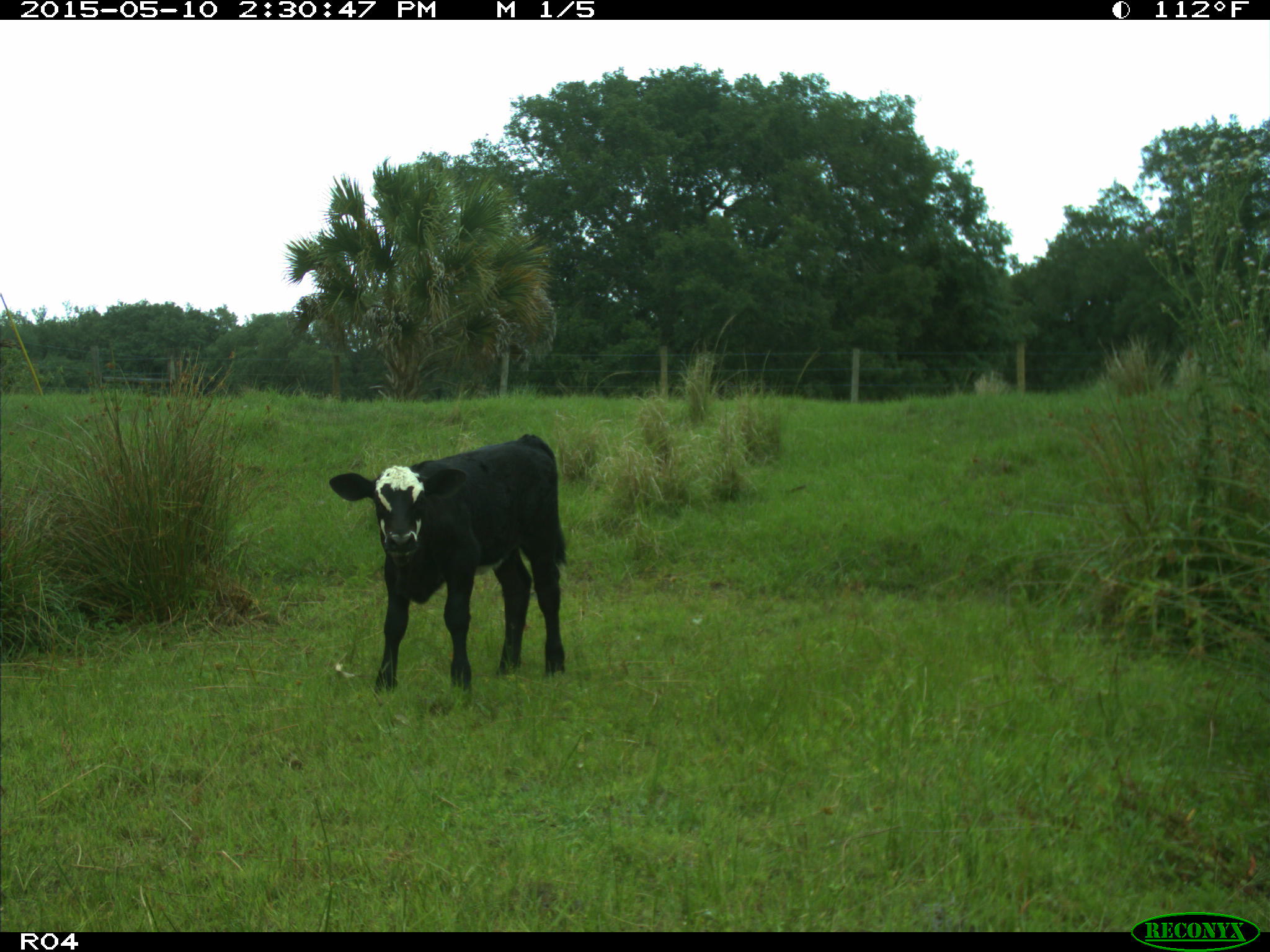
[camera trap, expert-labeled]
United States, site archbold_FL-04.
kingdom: Animalia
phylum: Chordata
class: Mammalia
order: Artiodactyla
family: Bovidae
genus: Bos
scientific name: Bos taurus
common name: domestic cow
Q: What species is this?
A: Bos taurus (domestic cow).